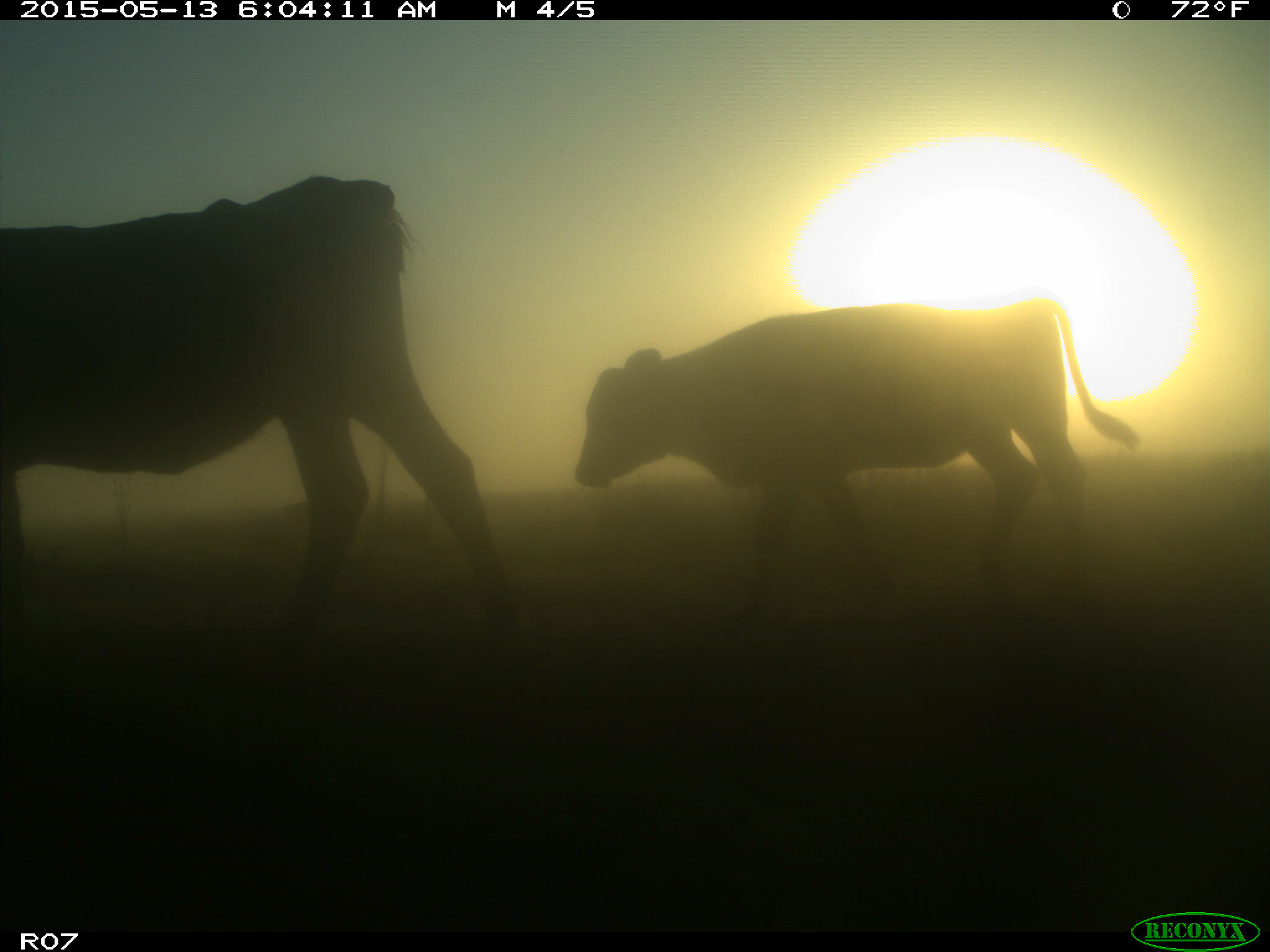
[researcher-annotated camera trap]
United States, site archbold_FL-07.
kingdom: Animalia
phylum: Chordata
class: Mammalia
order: Artiodactyla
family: Bovidae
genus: Bos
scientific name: Bos taurus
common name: domestic cow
Bos taurus (domestic cow).